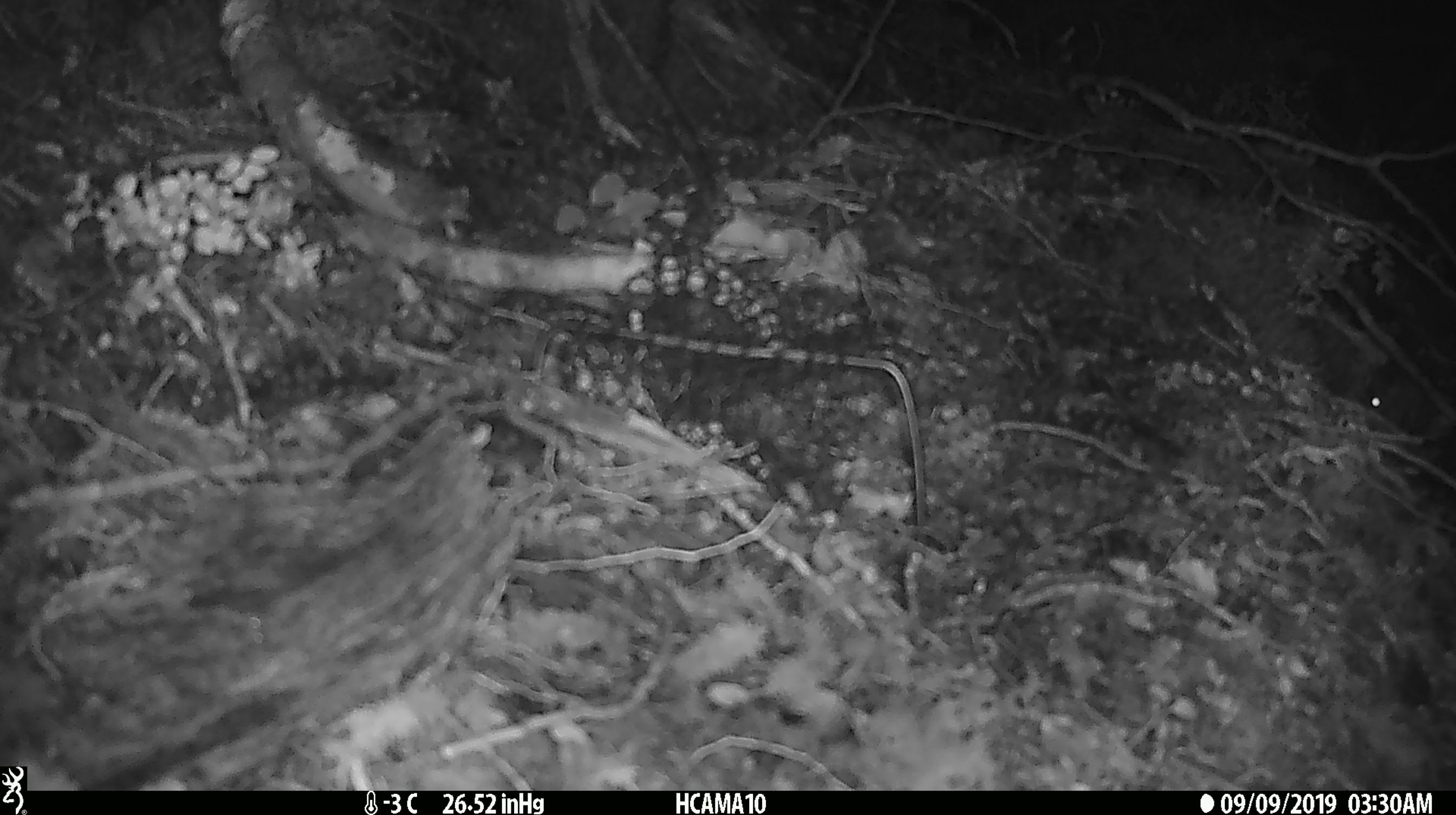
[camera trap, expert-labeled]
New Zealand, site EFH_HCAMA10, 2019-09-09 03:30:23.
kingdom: Animalia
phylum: Chordata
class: Mammalia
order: Rodentia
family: Muridae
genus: Mus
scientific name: Mus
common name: mouse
Mouse (Mus).